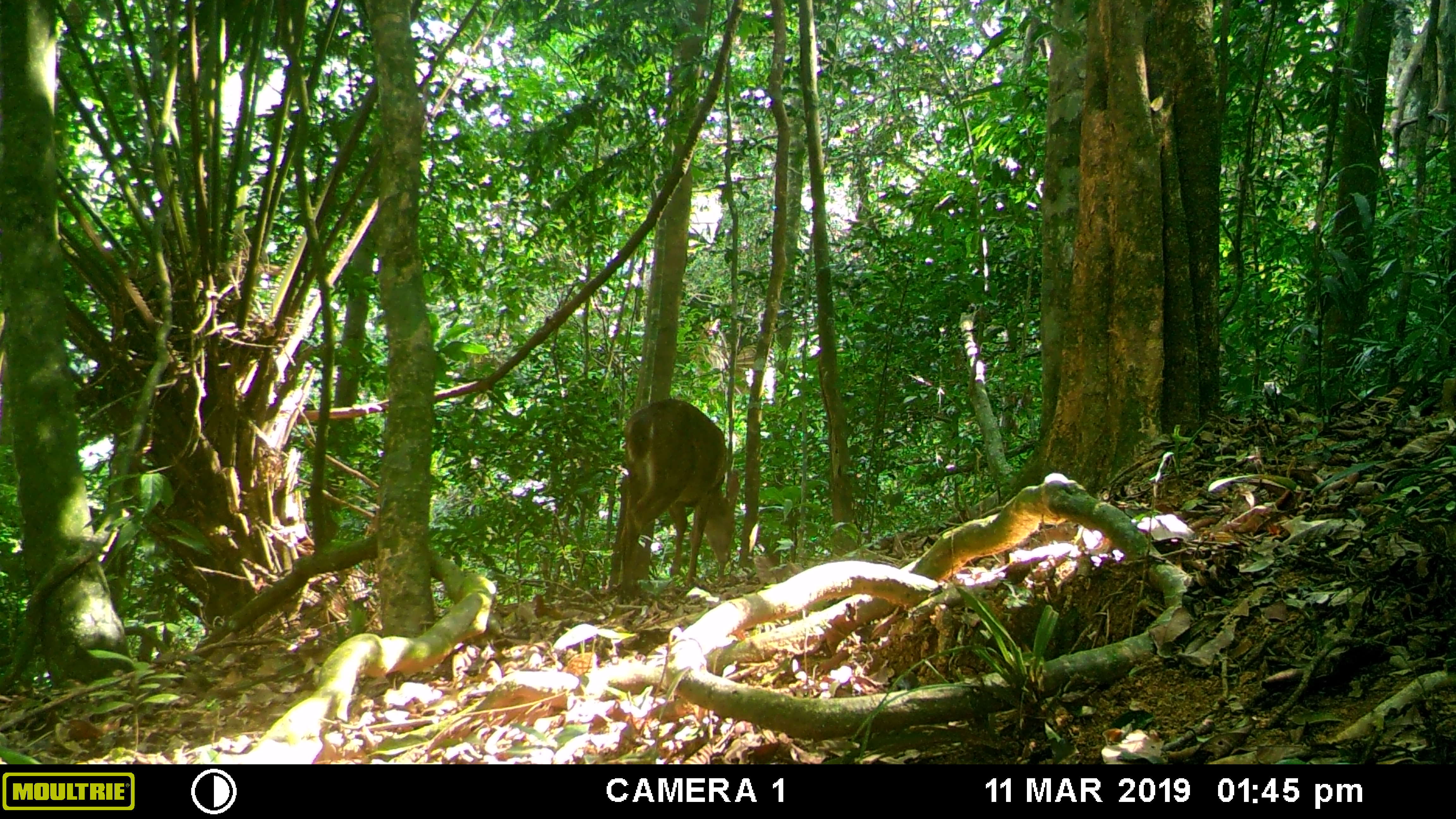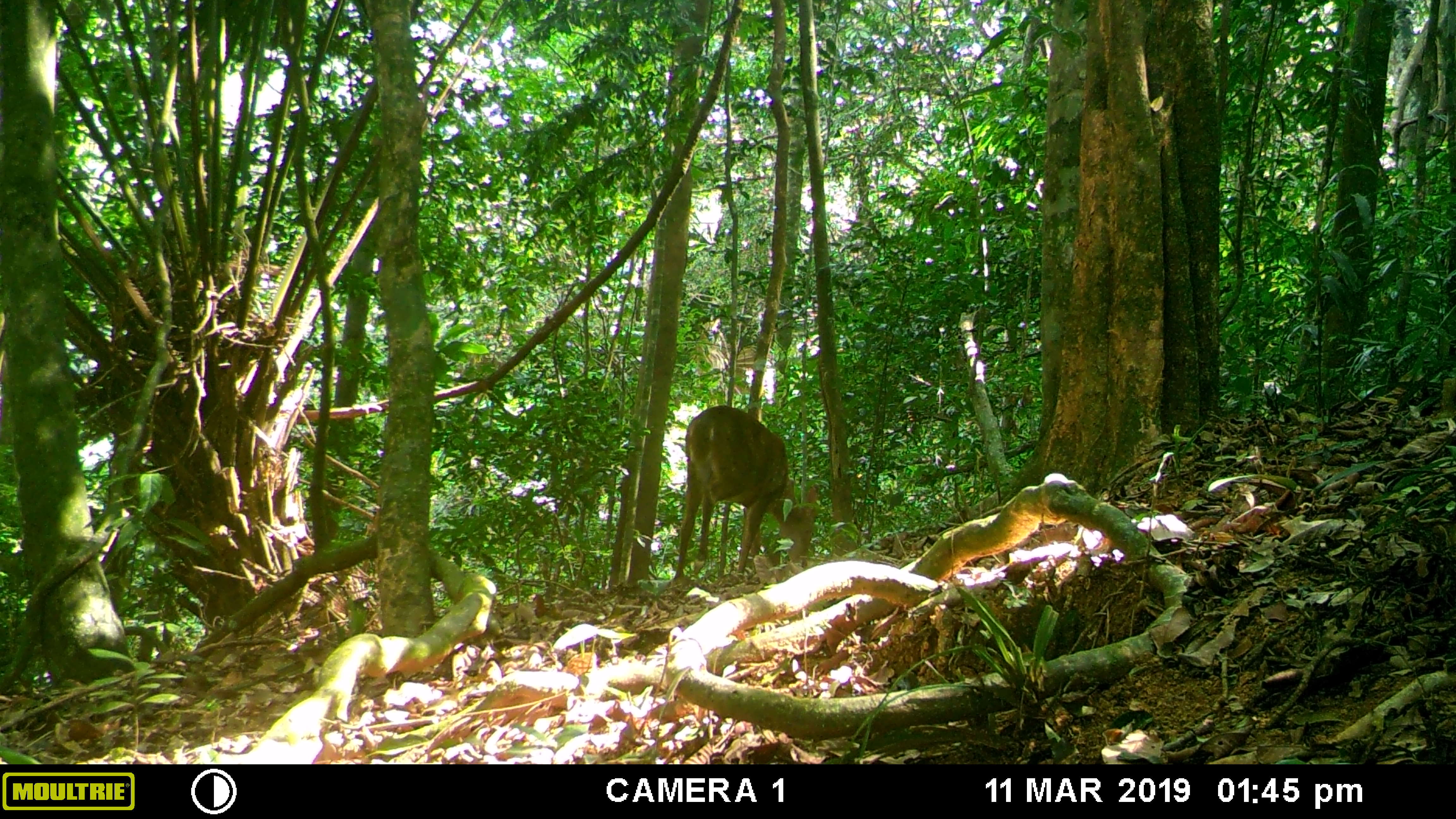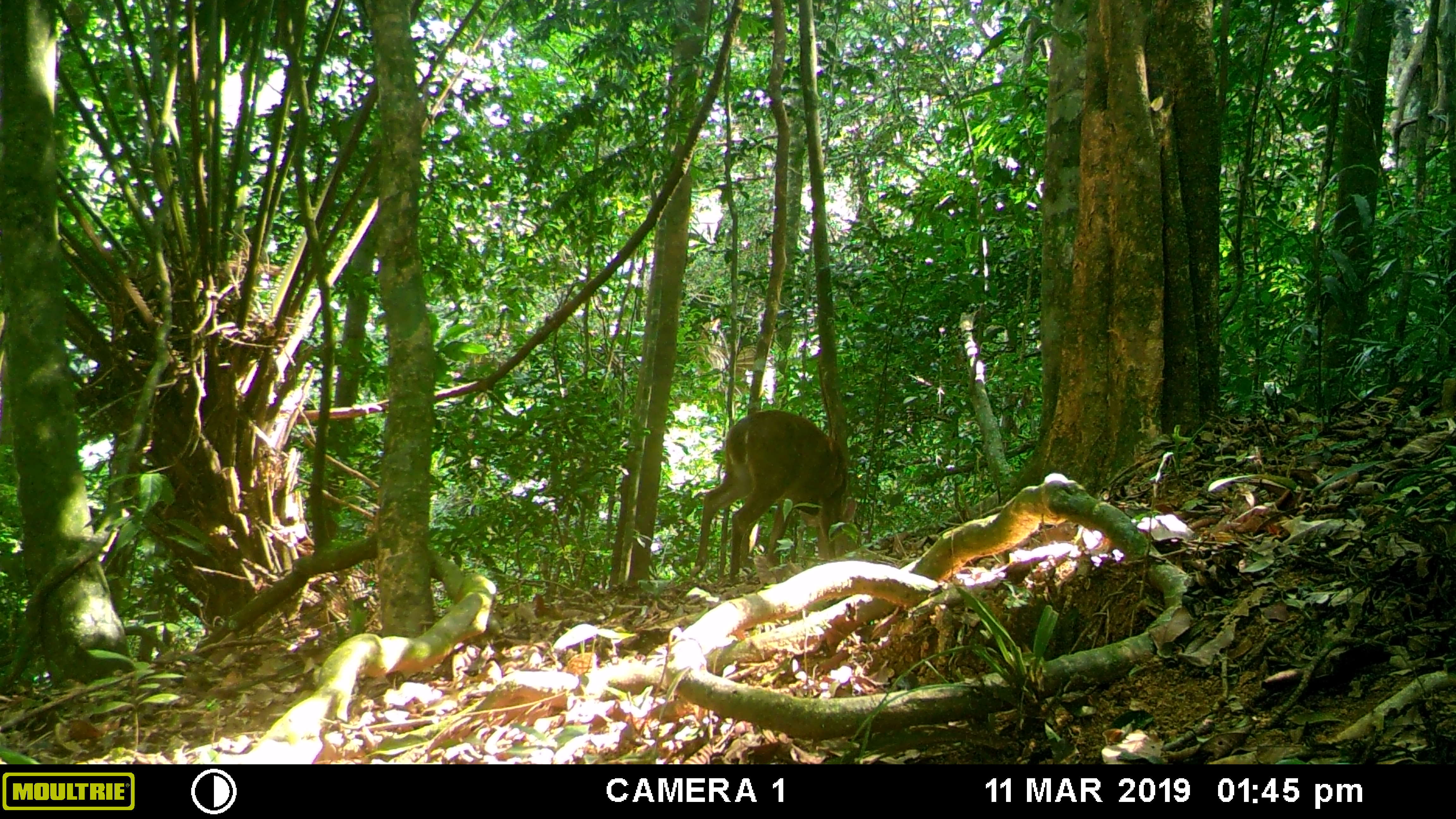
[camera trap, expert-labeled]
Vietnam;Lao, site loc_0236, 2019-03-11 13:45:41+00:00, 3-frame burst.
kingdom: Animalia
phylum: Chordata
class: Mammalia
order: Artiodactyla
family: Cervidae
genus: Muntiacus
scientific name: Muntiacus vuquangensis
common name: large-antlered muntjac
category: large antlered muntjac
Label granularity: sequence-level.